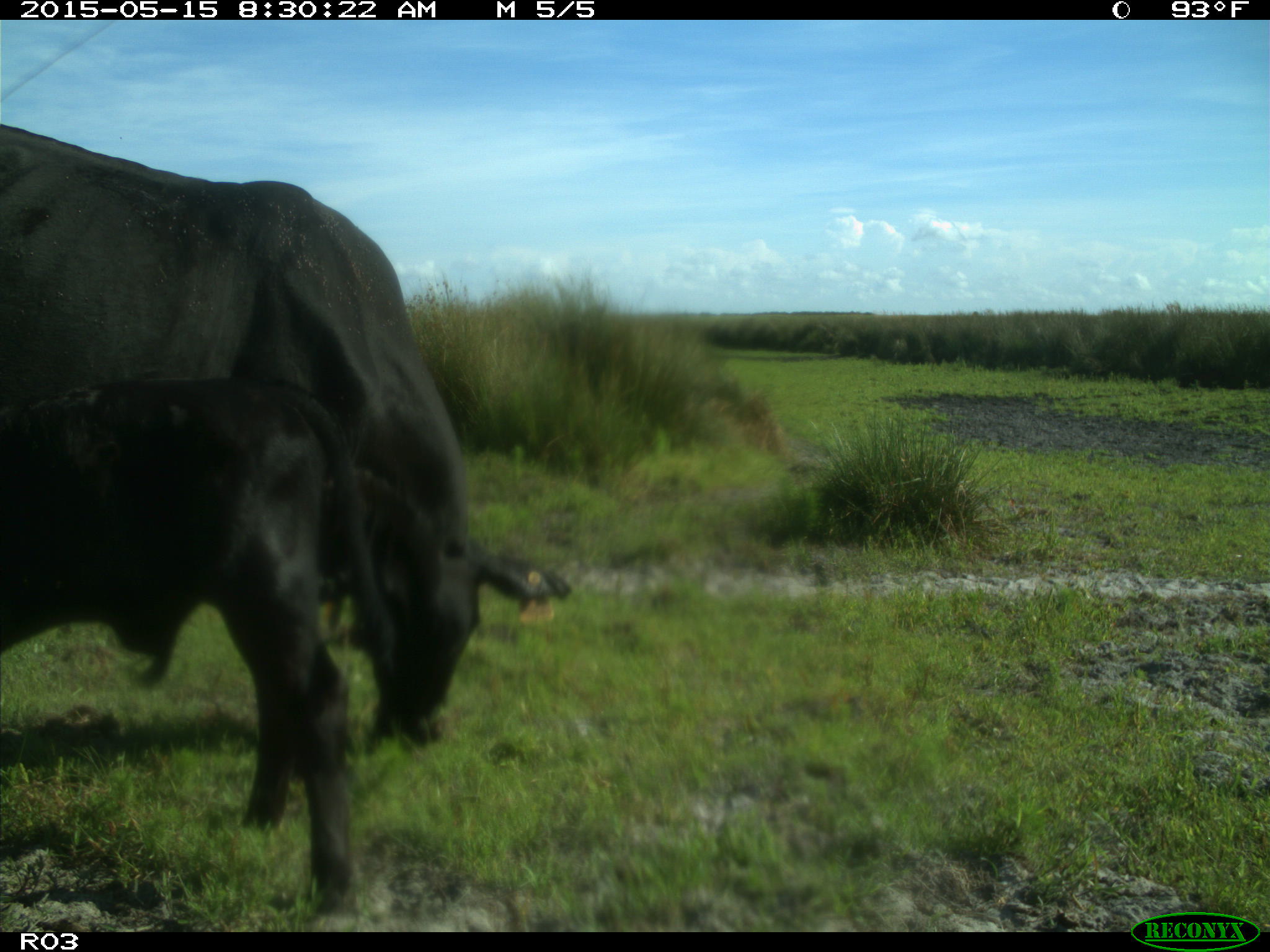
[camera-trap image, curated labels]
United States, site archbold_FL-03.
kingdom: Animalia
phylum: Chordata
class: Mammalia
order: Artiodactyla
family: Bovidae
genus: Bos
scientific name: Bos taurus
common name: domestic cow